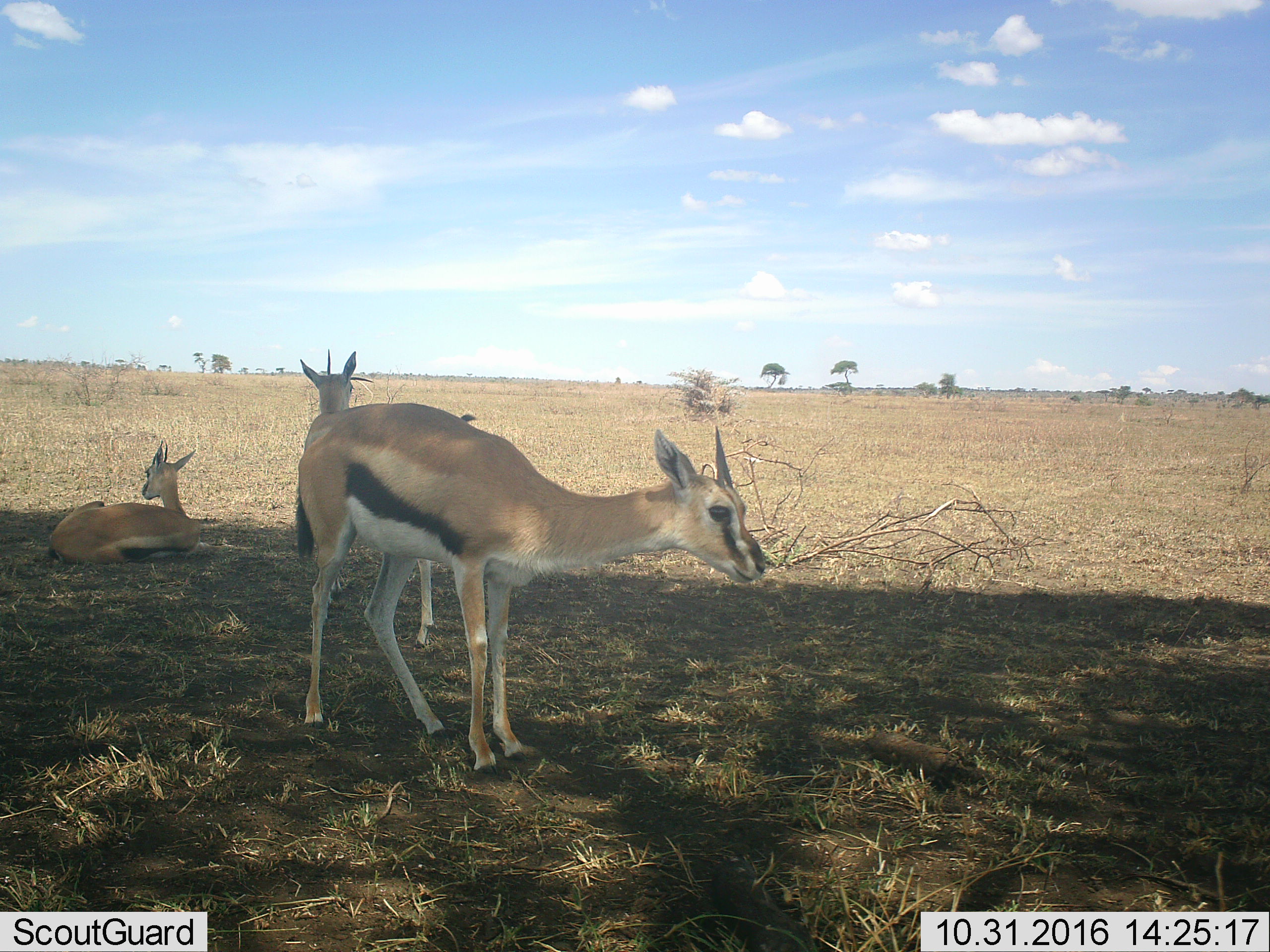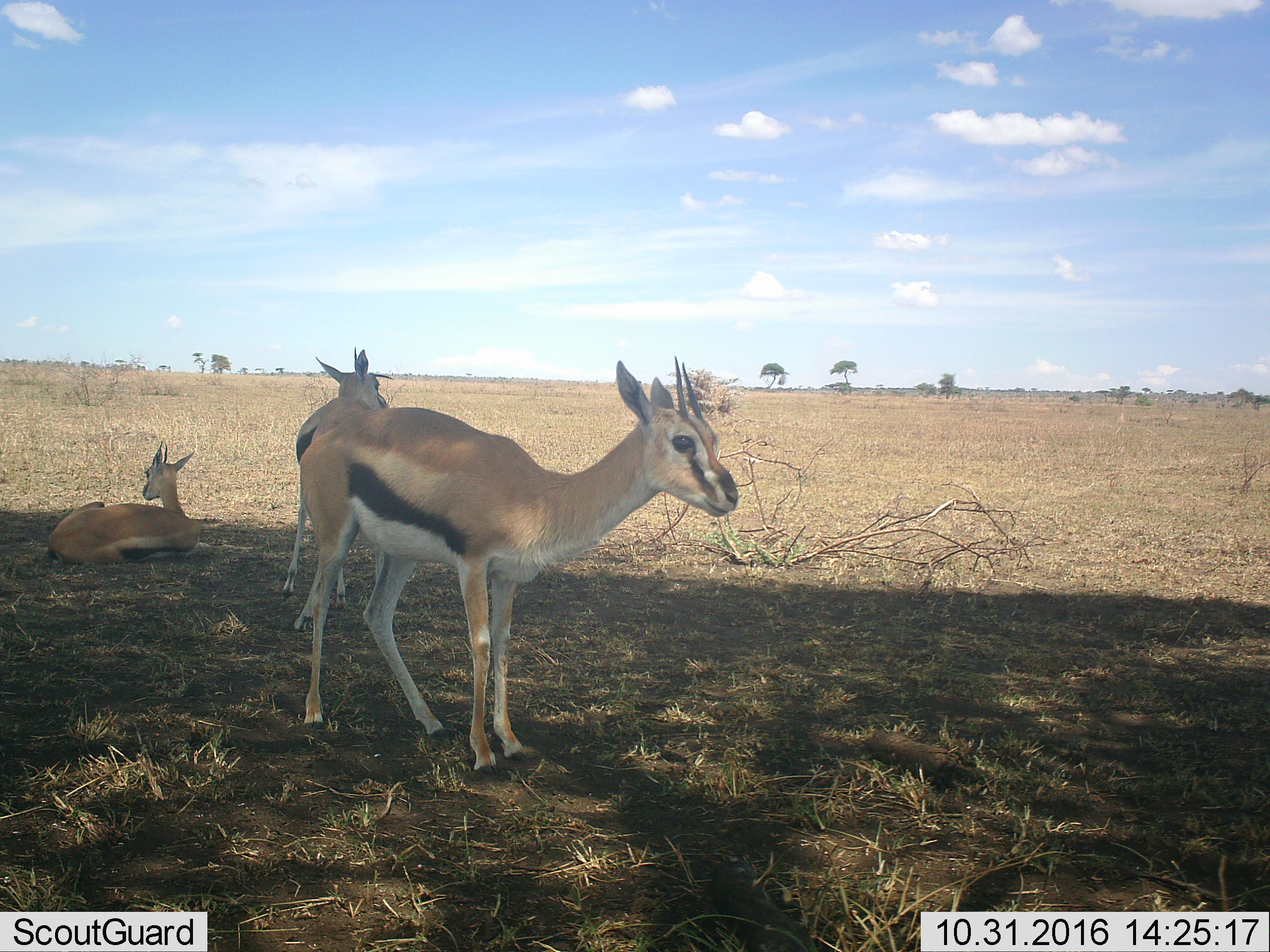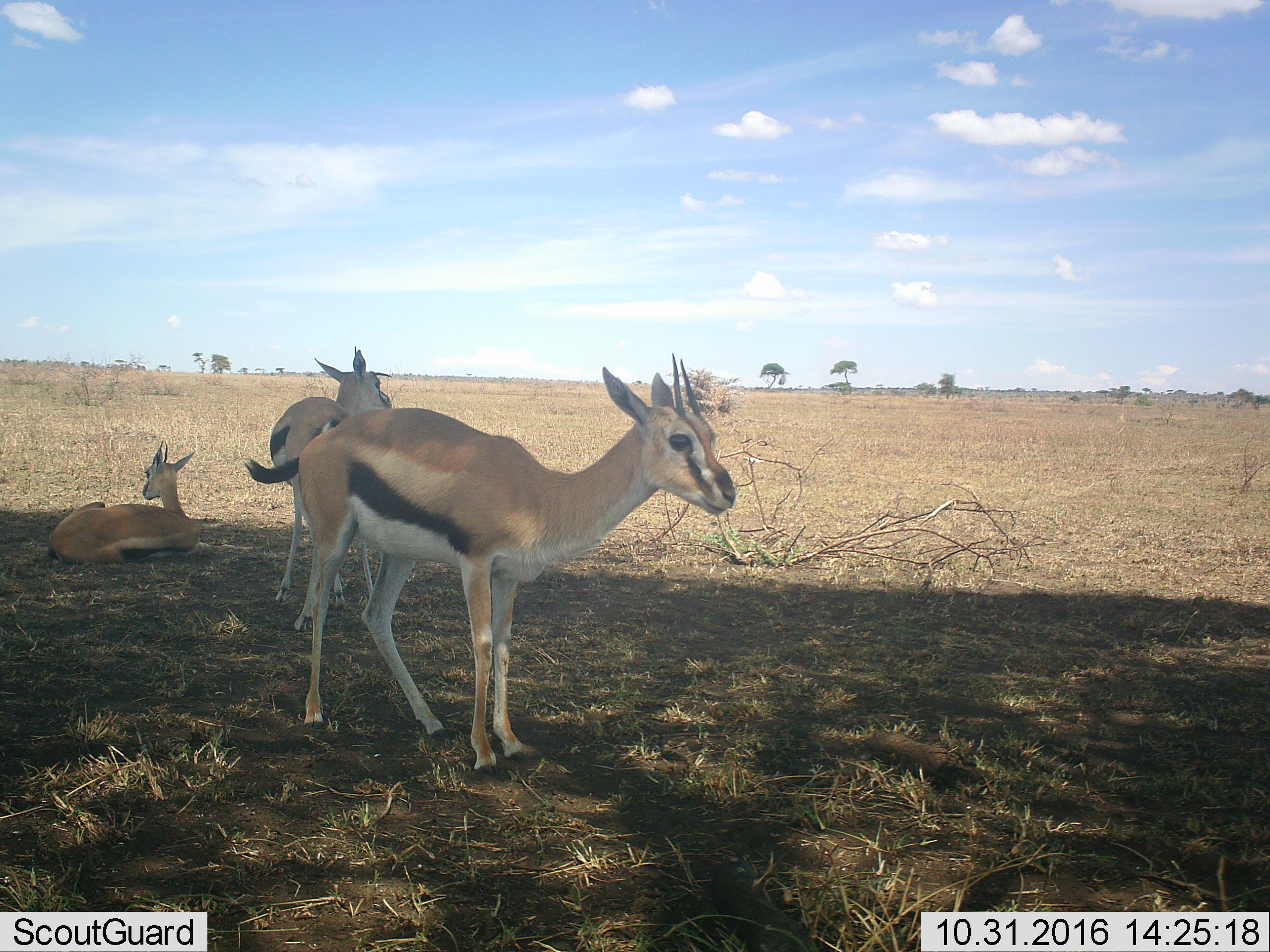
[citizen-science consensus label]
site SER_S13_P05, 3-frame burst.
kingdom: Animalia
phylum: Chordata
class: Mammalia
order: Artiodactyla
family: Bovidae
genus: Eudorcas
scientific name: Eudorcas thomsonii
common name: thomson's gazelle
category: gazellethomsons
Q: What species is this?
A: Gazellethomsons (thomson's gazelle) (Eudorcas thomsonii).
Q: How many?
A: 3.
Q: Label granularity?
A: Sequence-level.